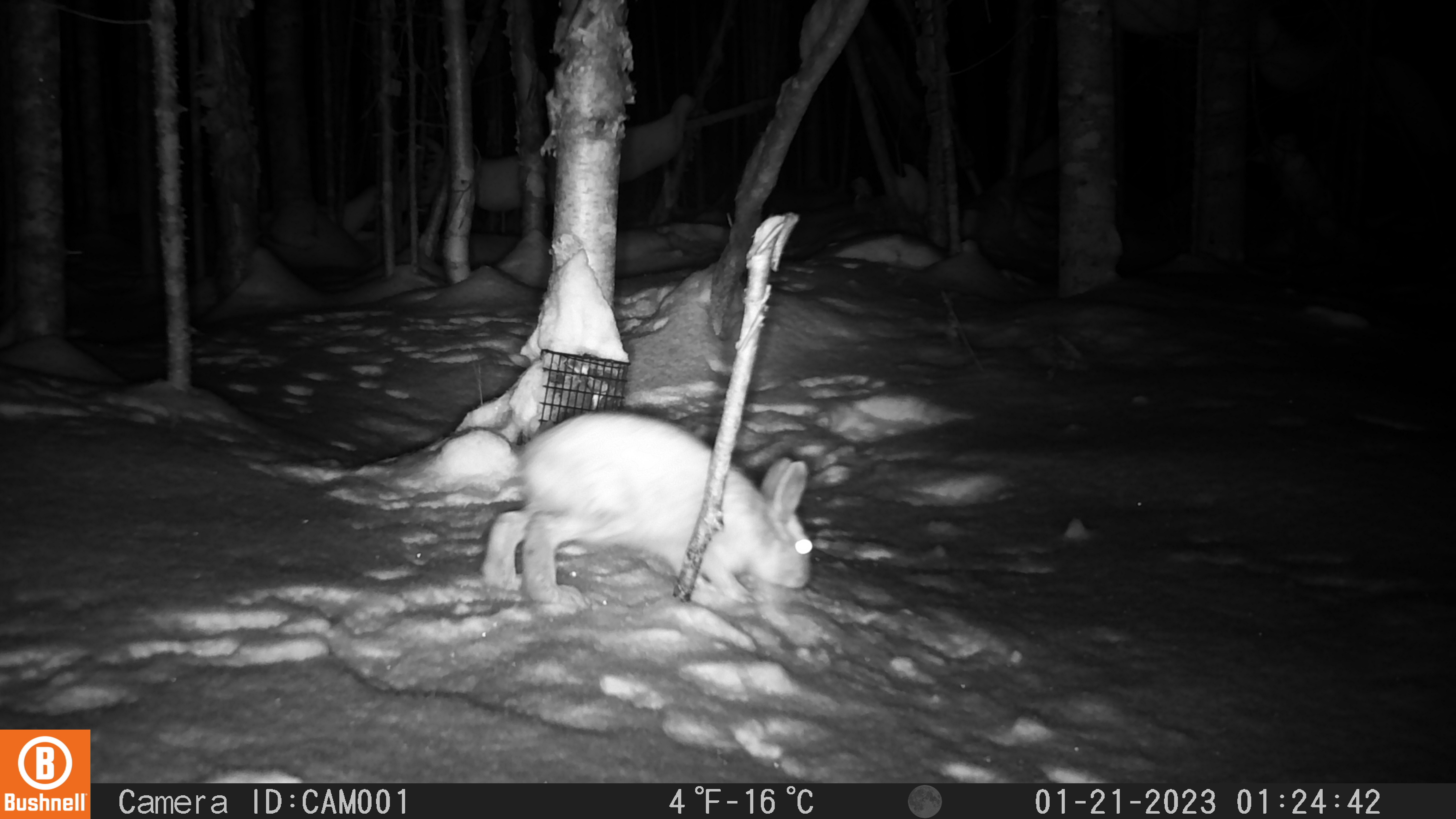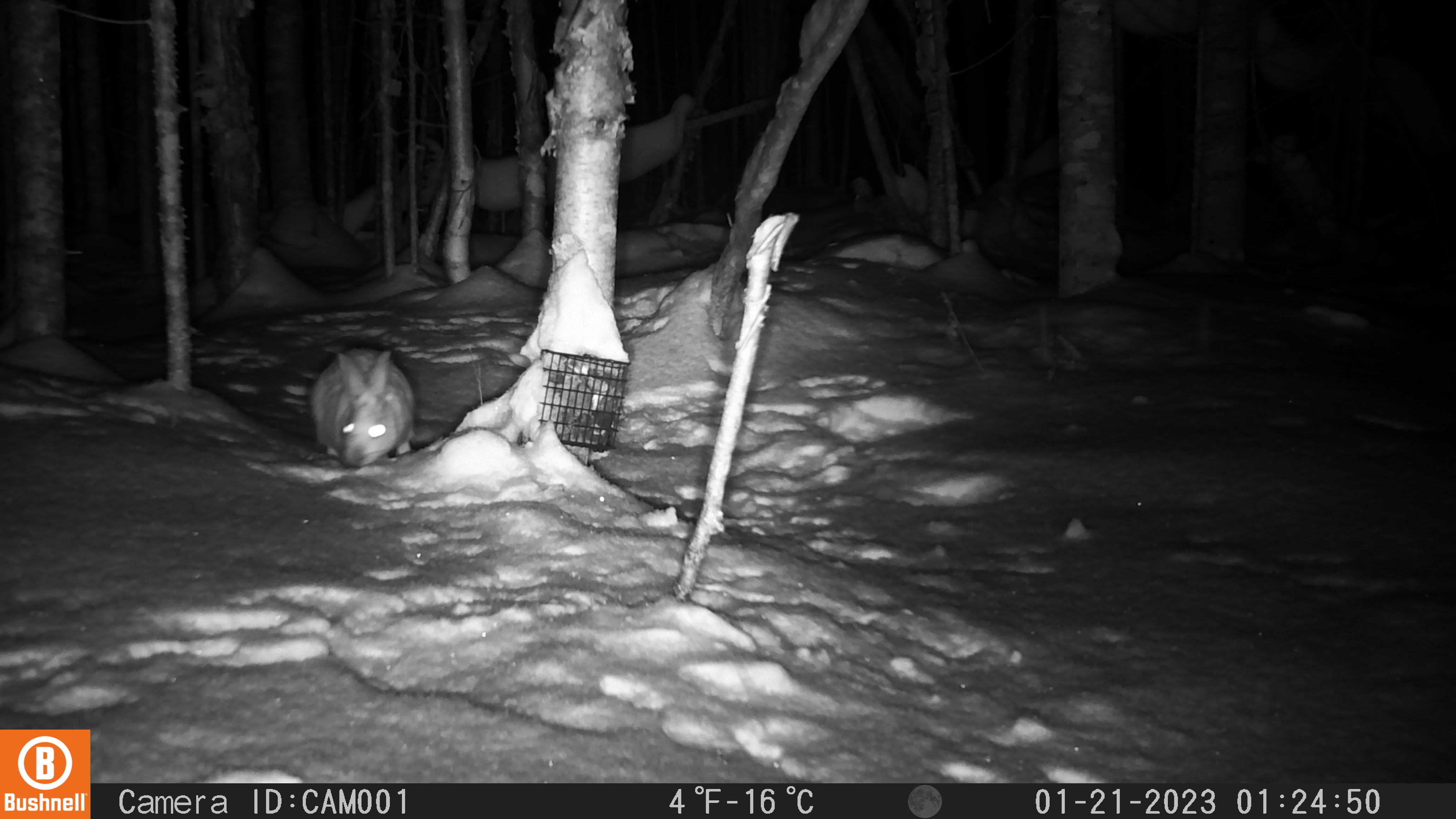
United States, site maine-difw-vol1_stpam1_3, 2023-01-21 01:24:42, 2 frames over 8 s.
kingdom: Animalia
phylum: Chordata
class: Mammalia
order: Lagomorpha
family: Leporidae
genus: Lepus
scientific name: Lepus americanus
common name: snowshoe hare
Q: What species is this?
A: Snowshoe hare (Lepus americanus).